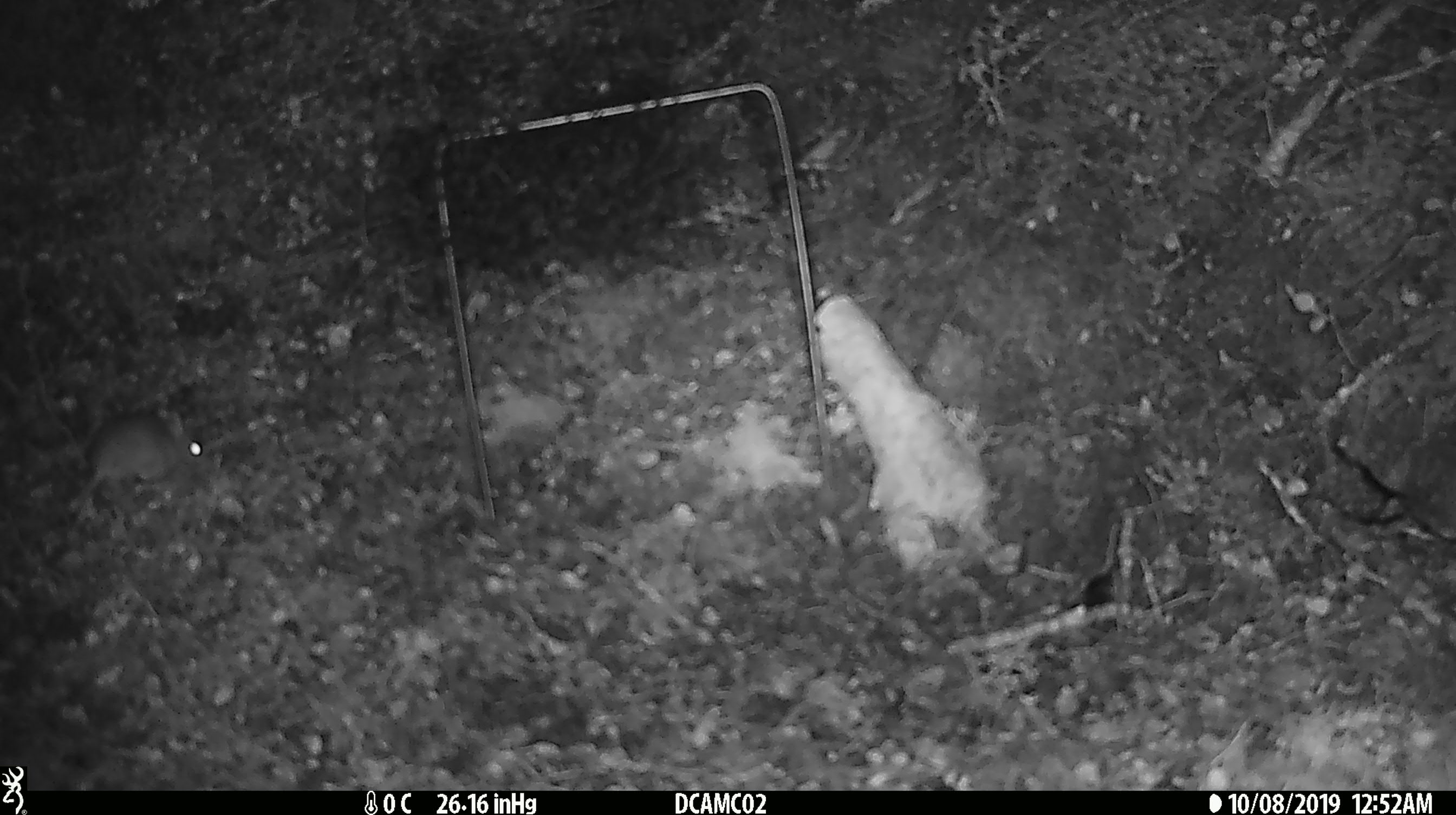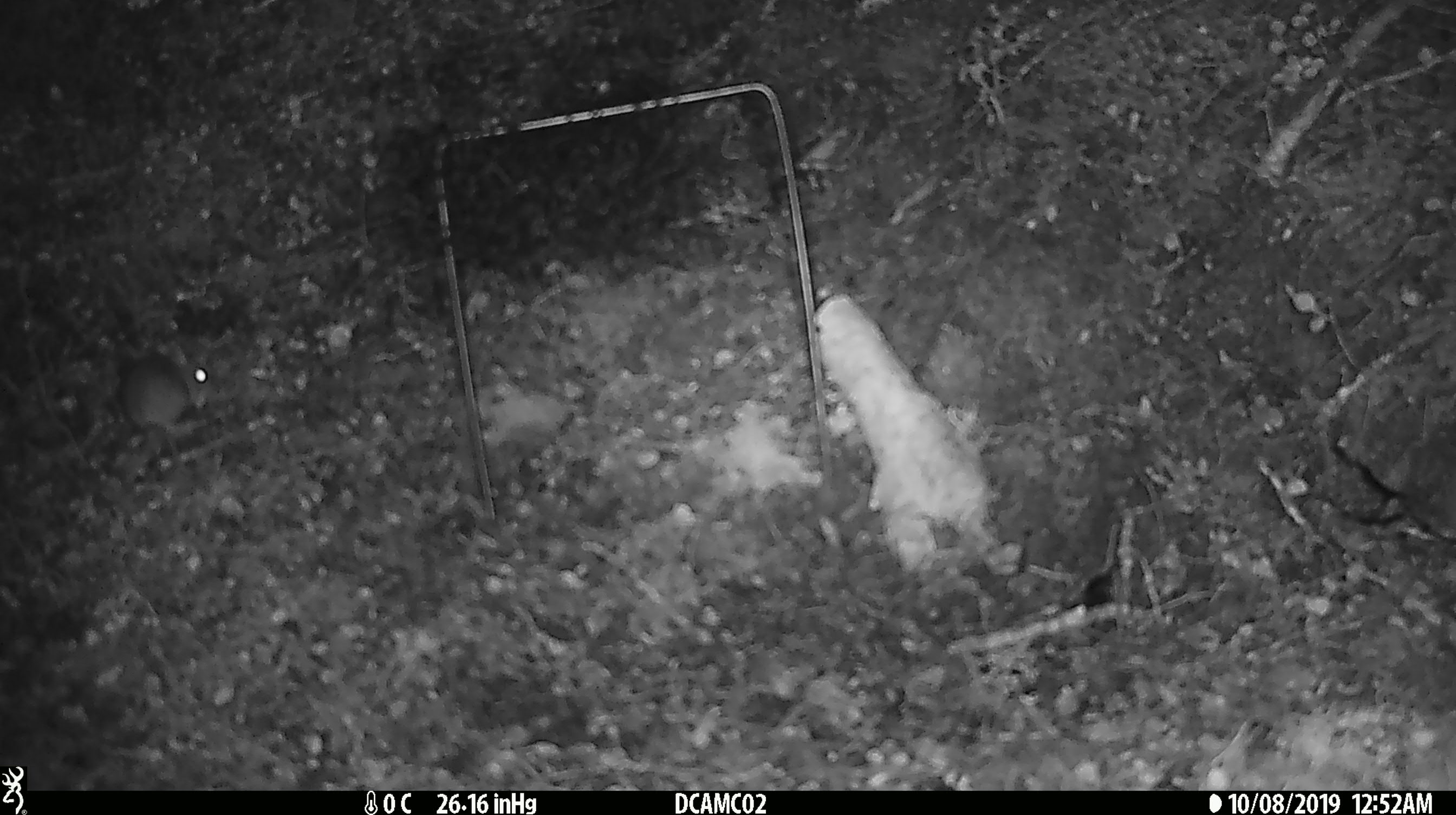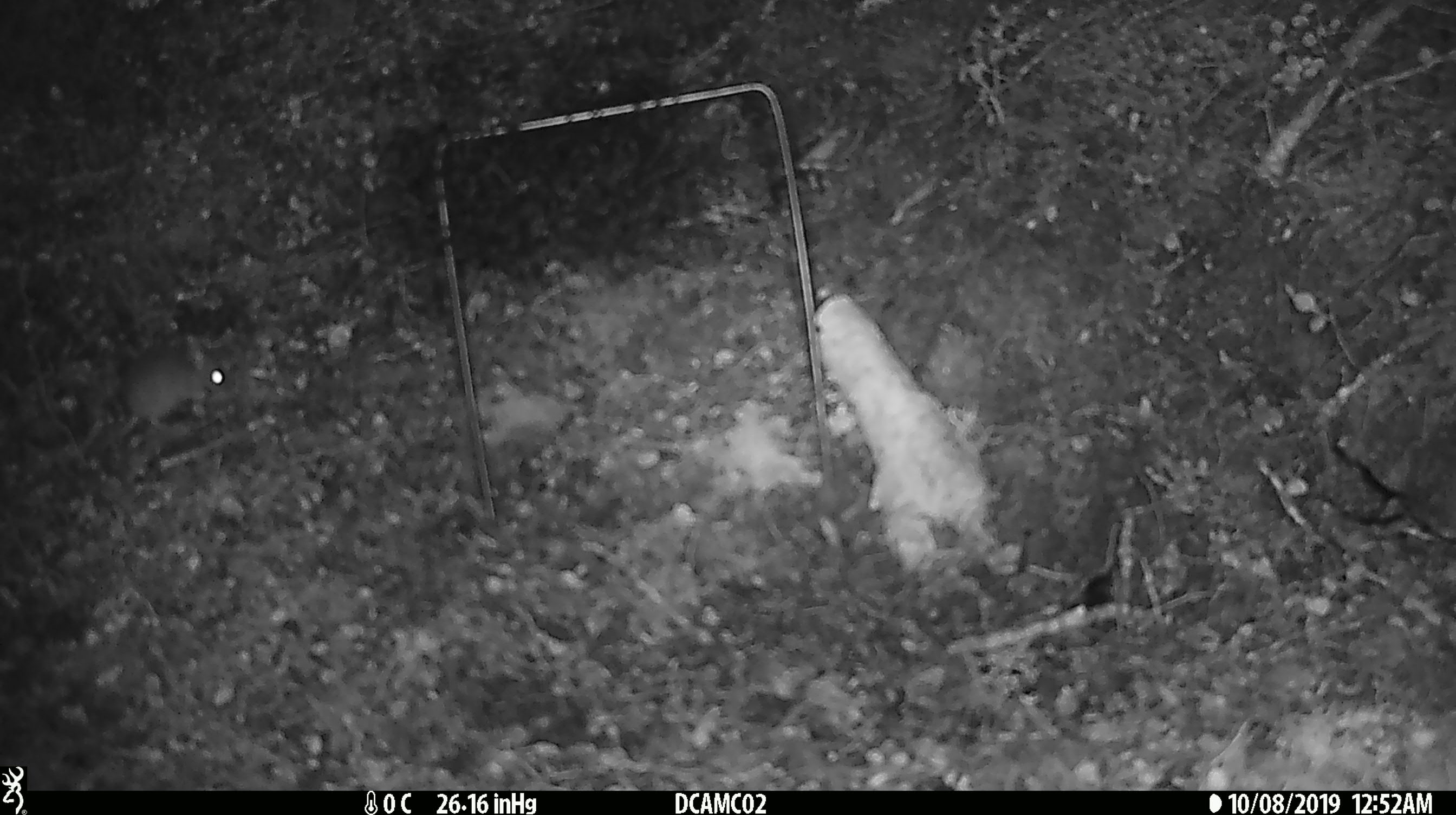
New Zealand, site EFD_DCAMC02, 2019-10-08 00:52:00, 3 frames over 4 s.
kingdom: Animalia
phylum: Chordata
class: Mammalia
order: Rodentia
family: Muridae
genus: Mus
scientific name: Mus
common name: mouse